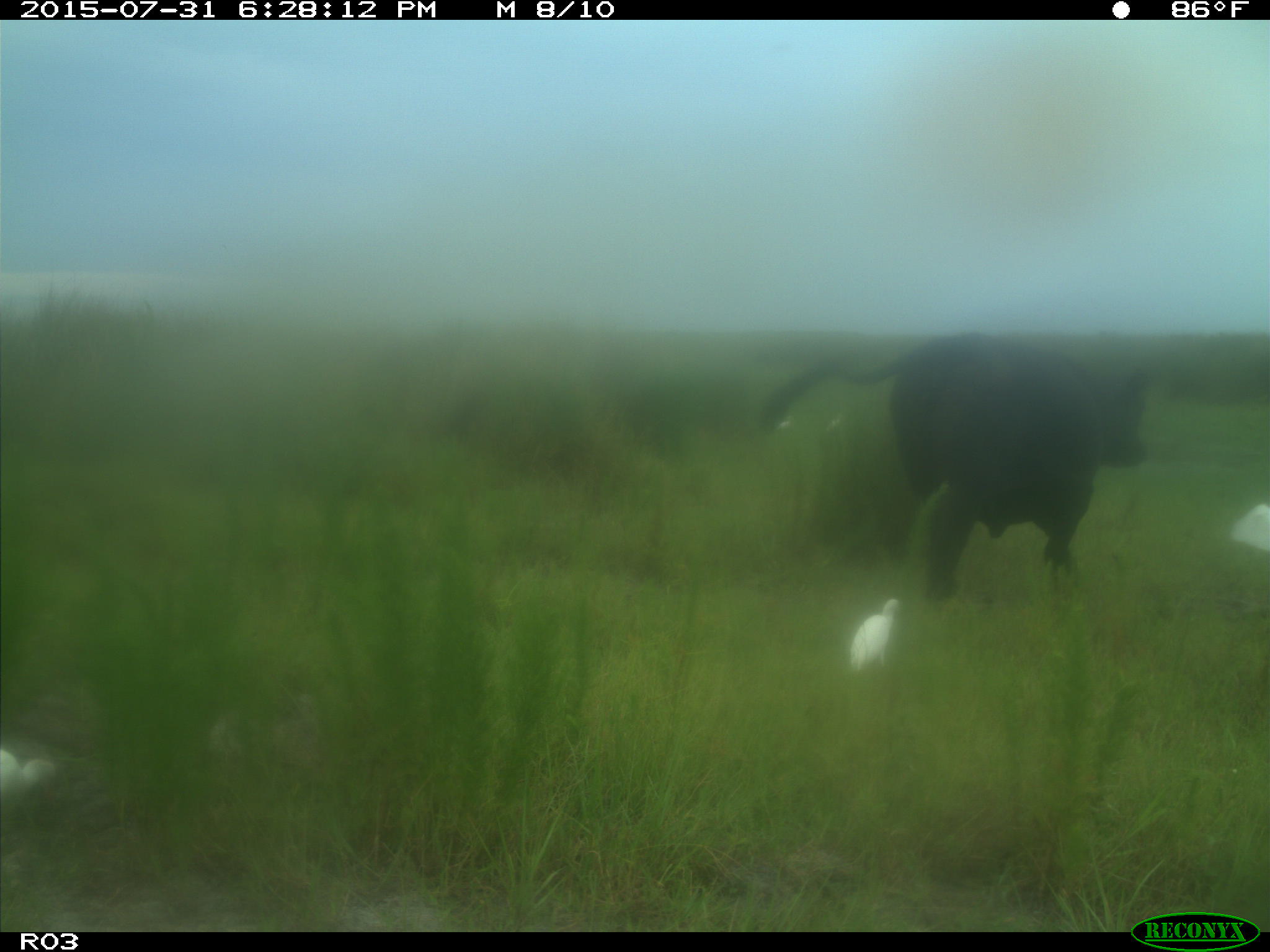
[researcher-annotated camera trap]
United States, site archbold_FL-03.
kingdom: Animalia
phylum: Chordata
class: Mammalia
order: Artiodactyla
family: Bovidae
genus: Bos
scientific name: Bos taurus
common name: domestic cow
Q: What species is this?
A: Bos taurus (domestic cow).